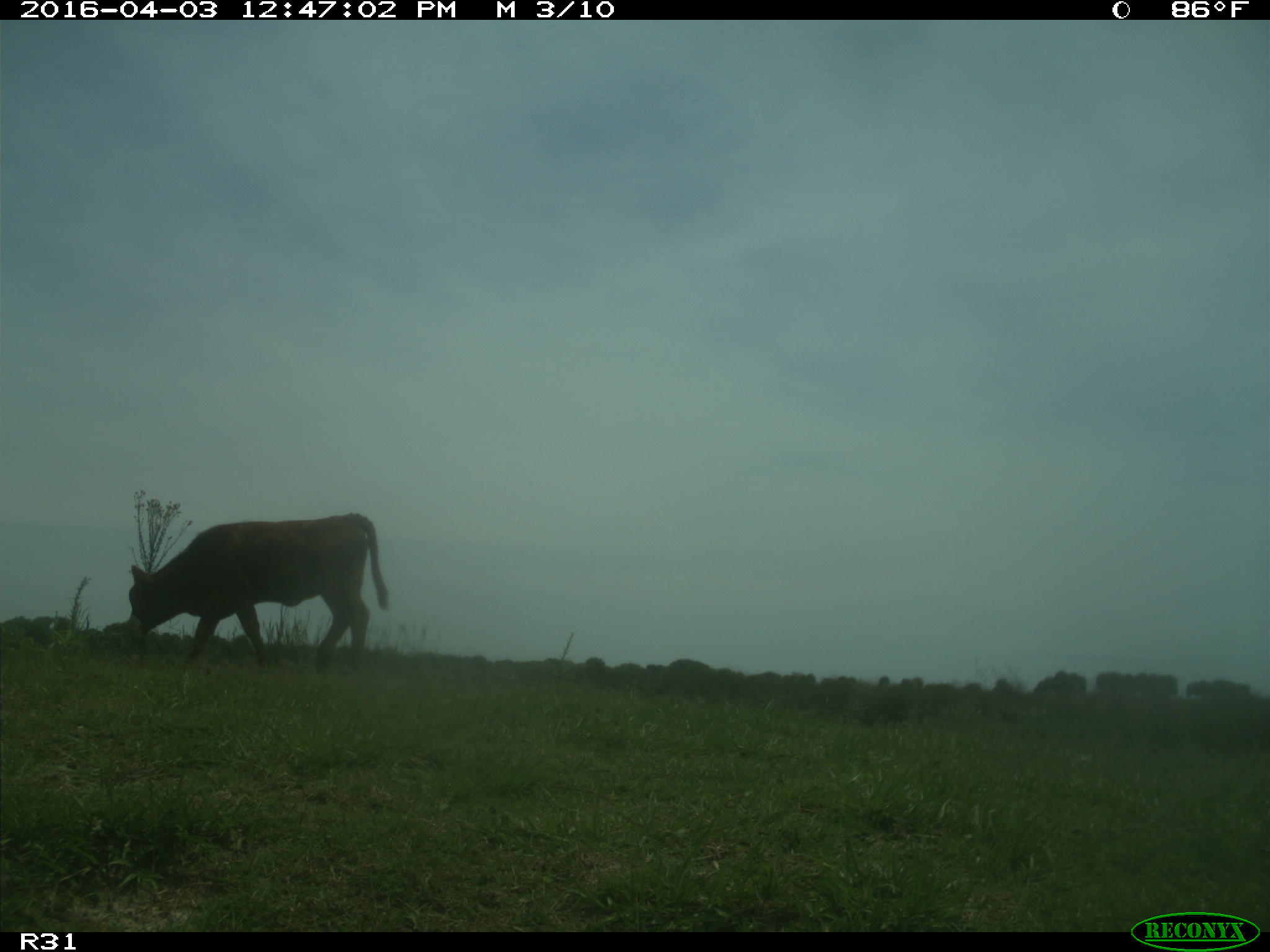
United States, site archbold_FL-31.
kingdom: Animalia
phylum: Chordata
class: Mammalia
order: Artiodactyla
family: Bovidae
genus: Bos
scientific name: Bos taurus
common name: domestic cow